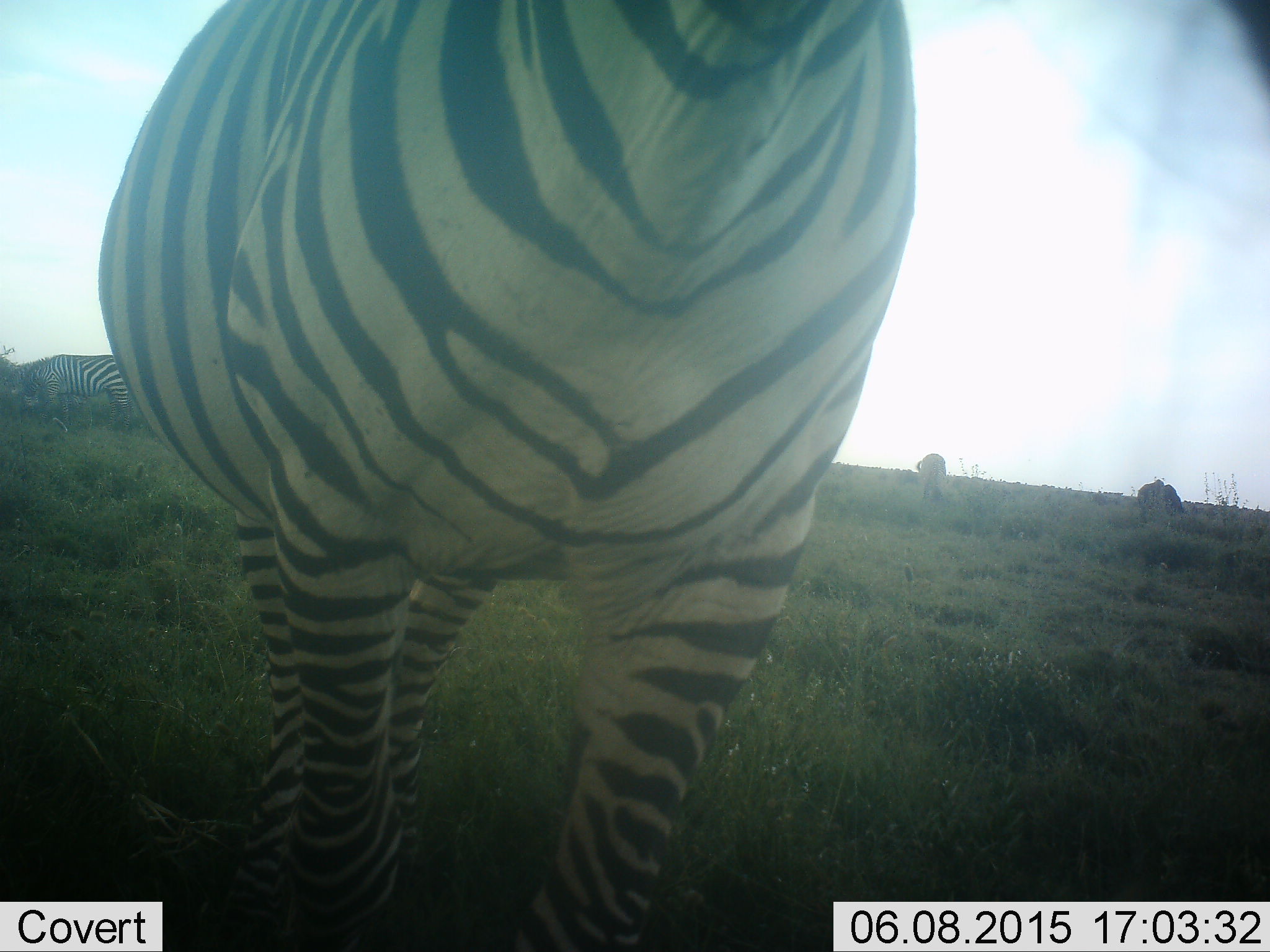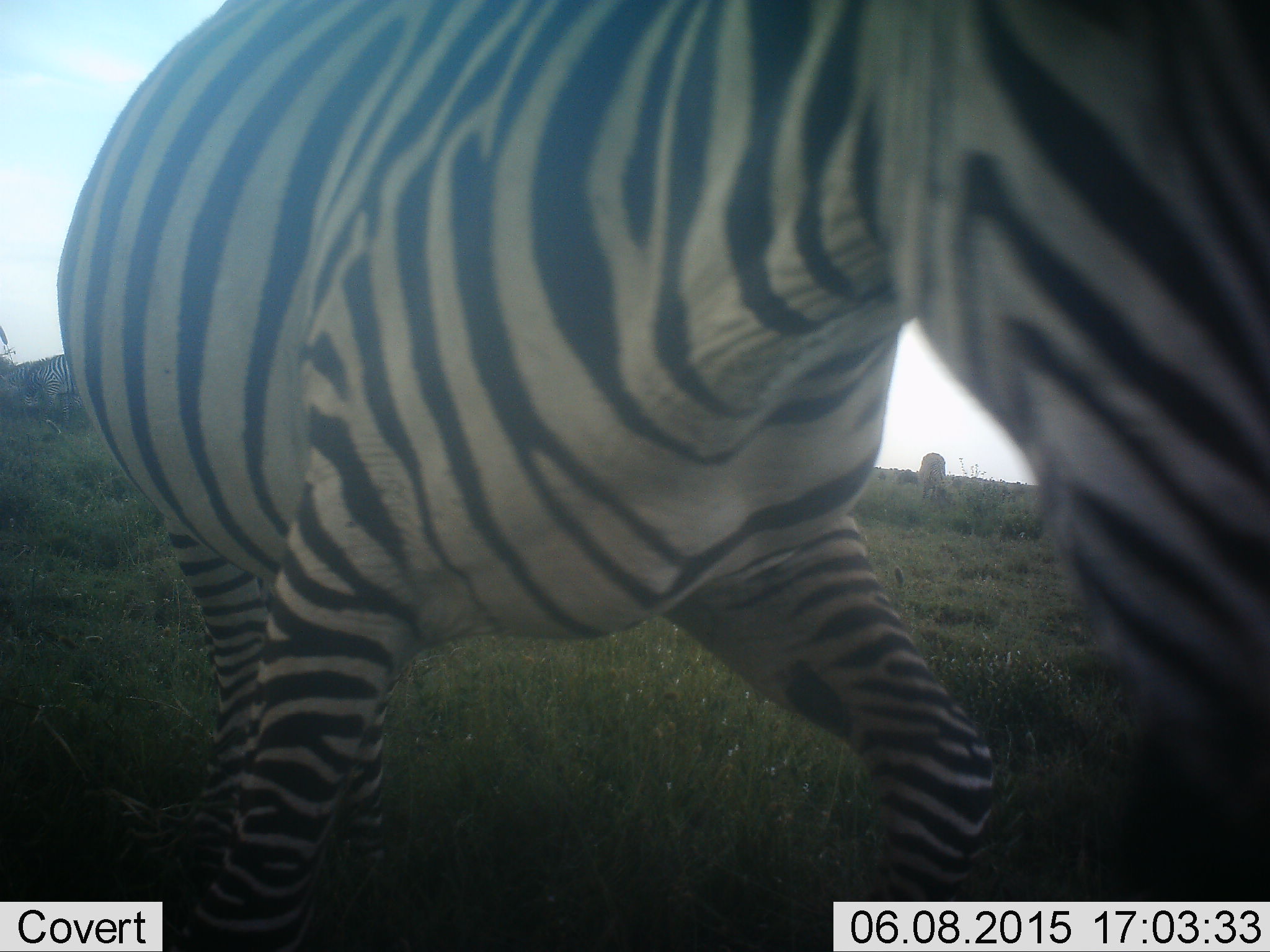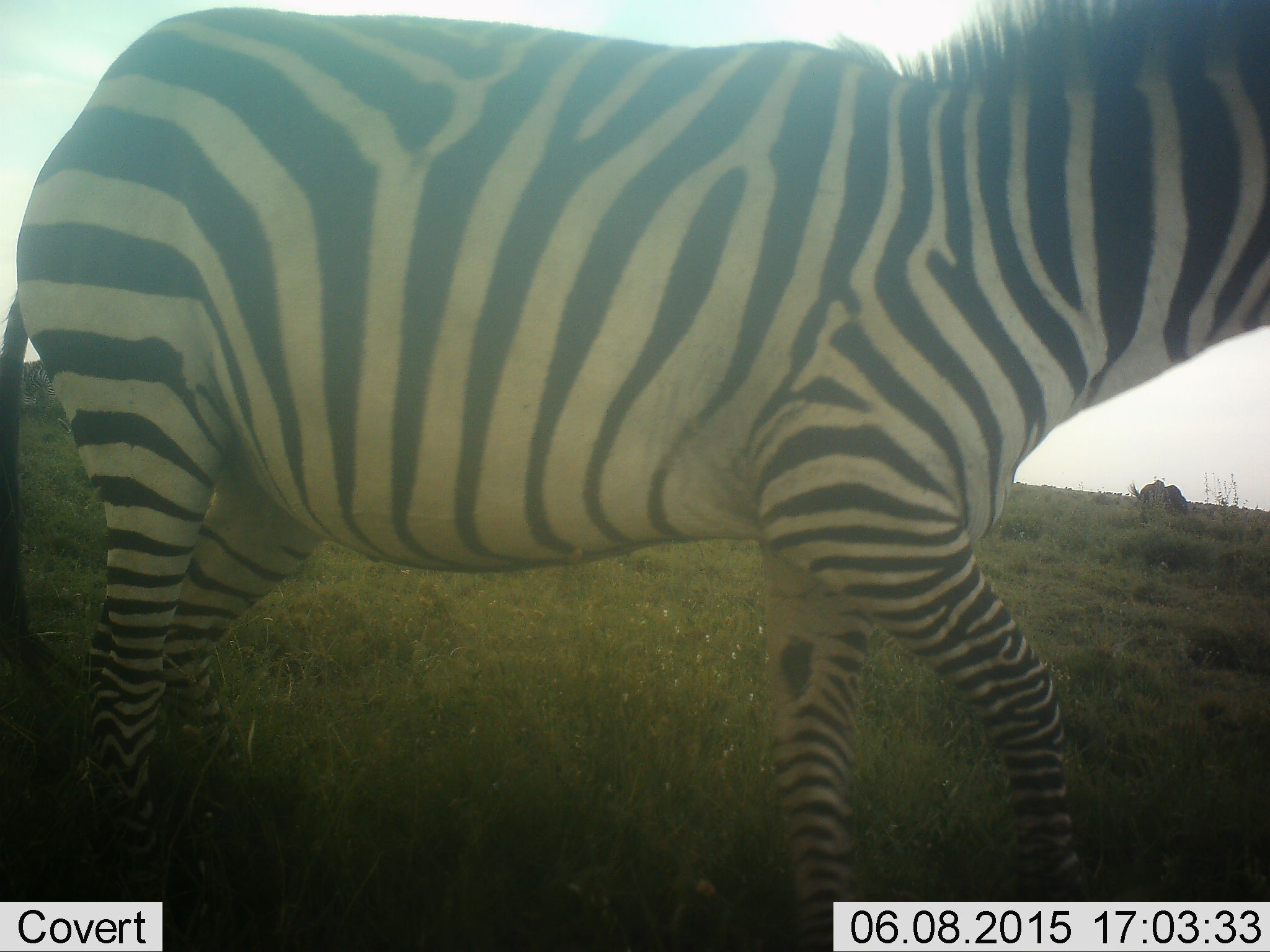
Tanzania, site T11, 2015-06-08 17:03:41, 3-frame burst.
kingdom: Animalia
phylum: Chordata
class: Mammalia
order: Perissodactyla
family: Equidae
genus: Equus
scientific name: Equus quagga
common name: plains zebra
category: zebra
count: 3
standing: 40%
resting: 0%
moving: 90%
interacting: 0%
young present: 0%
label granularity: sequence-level